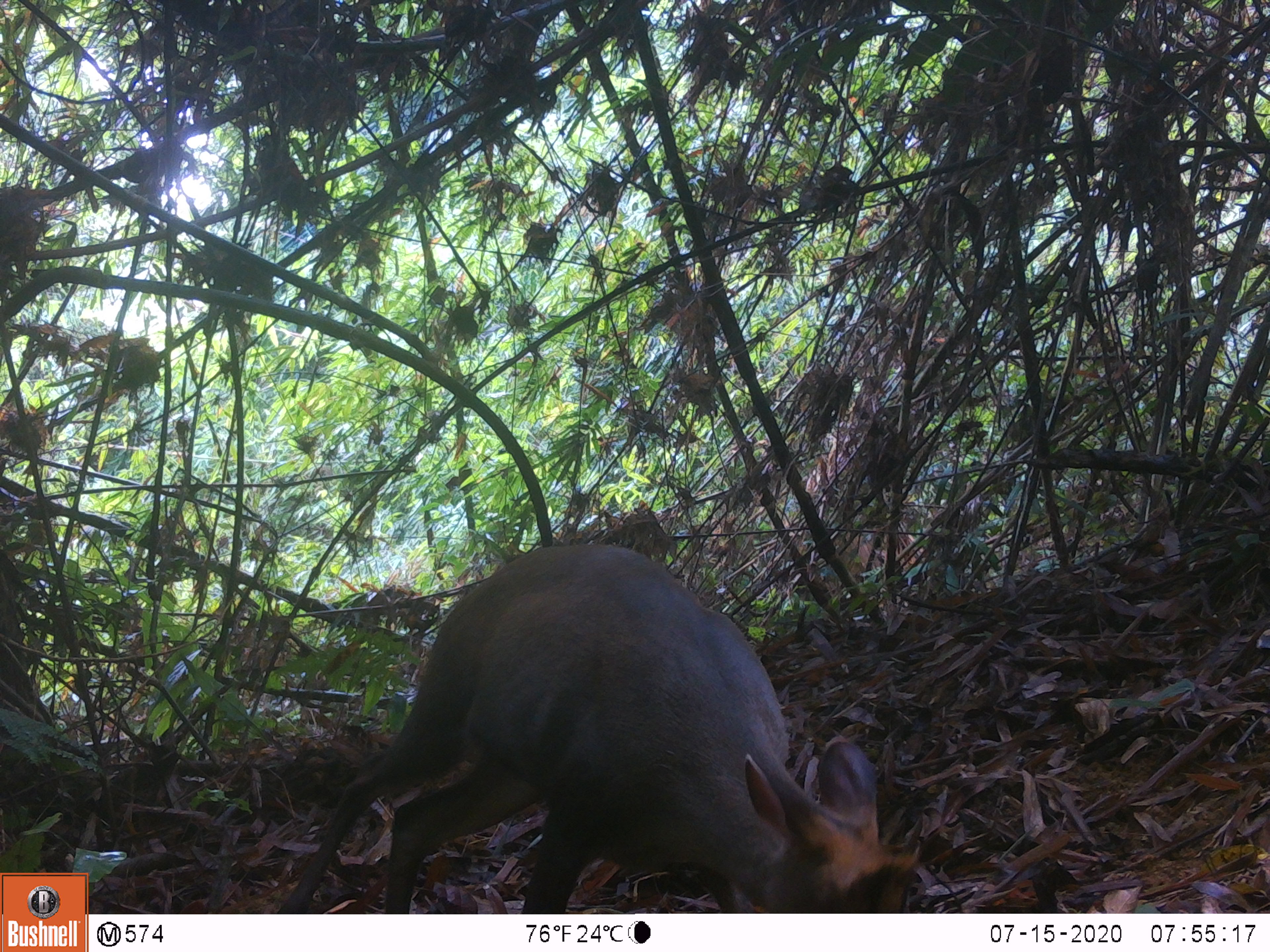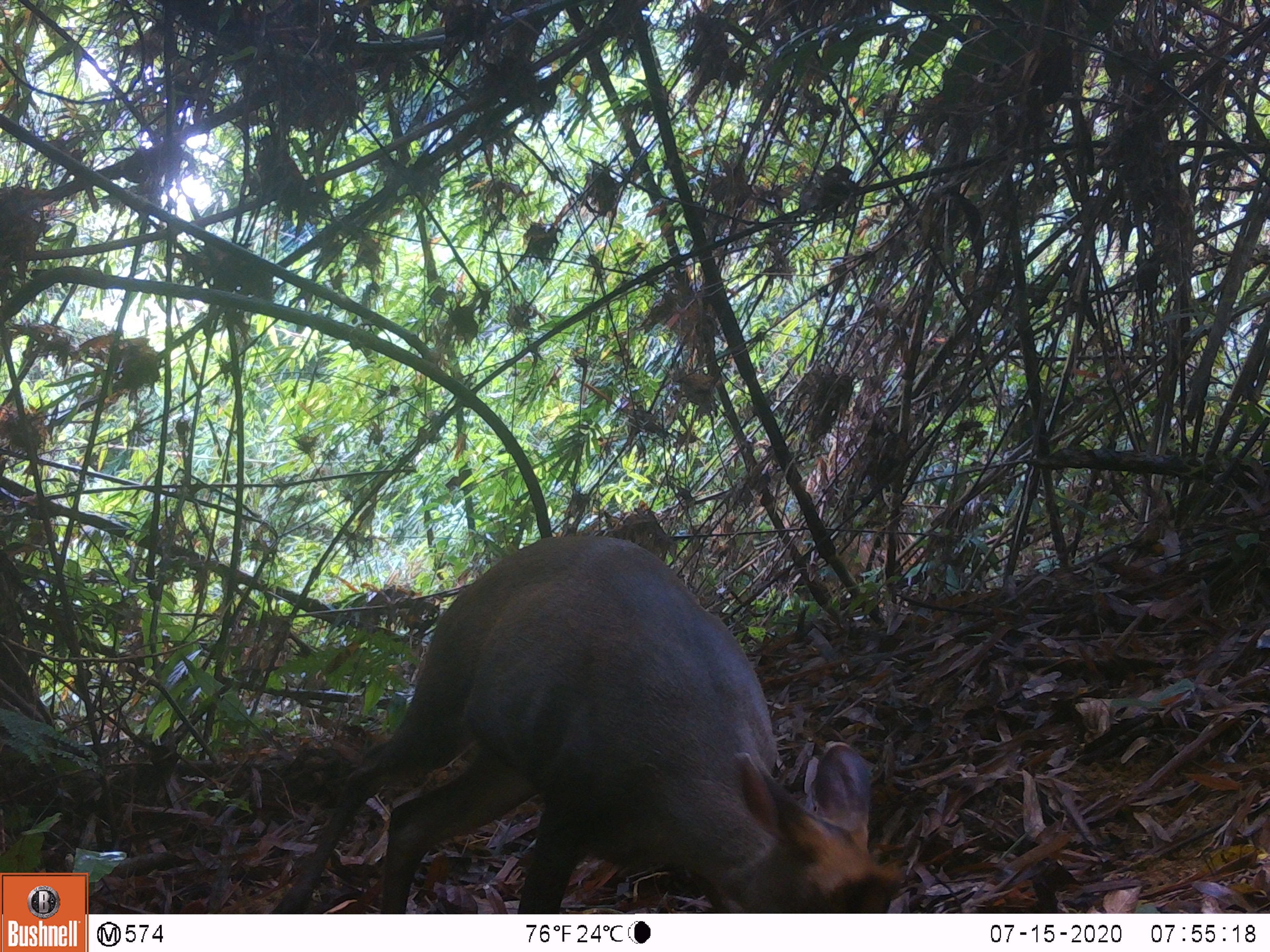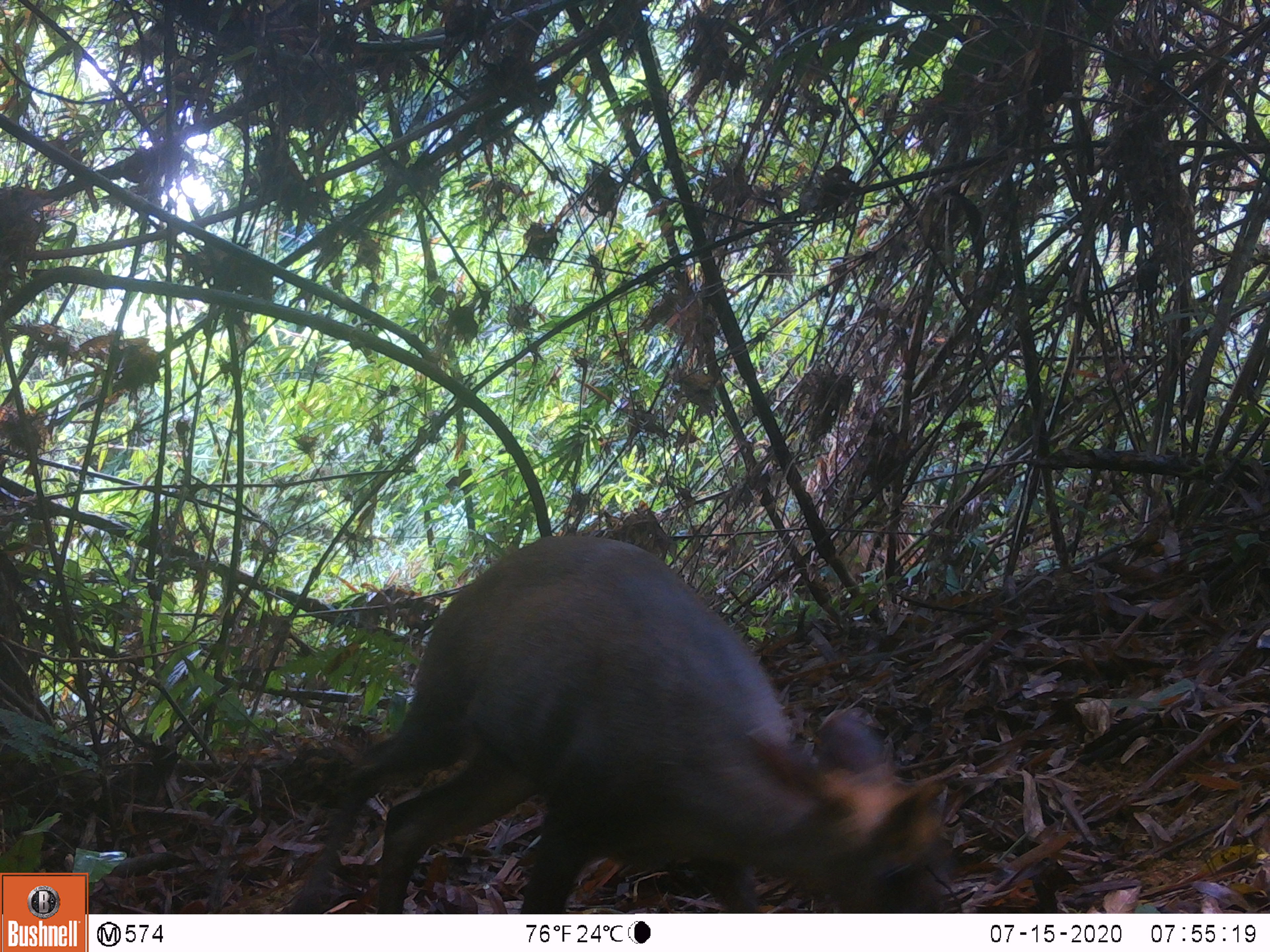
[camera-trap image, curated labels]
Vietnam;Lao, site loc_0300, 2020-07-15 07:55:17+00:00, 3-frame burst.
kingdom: Animalia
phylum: Chordata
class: Mammalia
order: Artiodactyla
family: Cervidae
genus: Muntiacus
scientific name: Muntiacus rooseveltorum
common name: roosevelt's muntjac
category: roosevelts muntjac group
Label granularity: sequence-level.